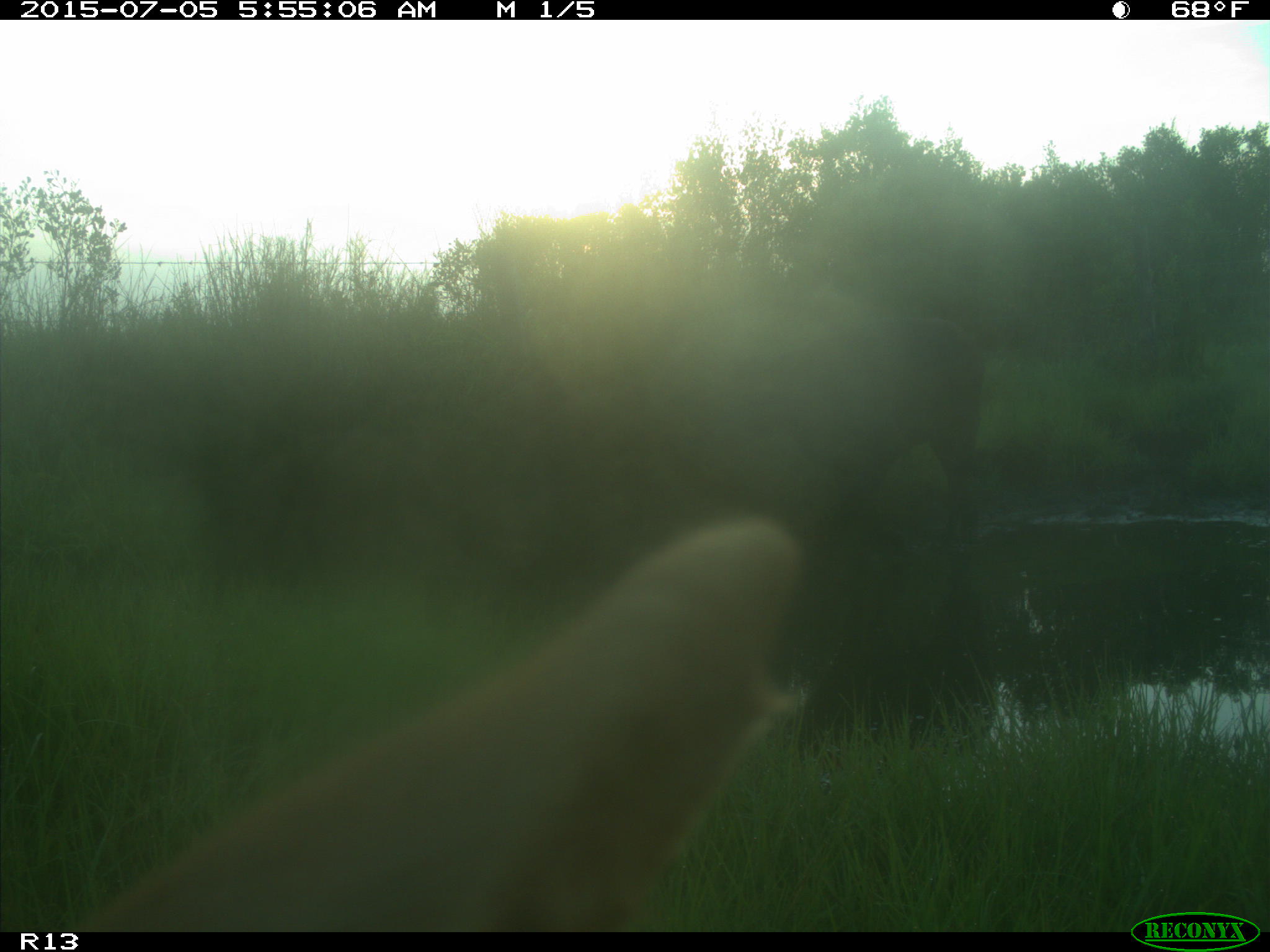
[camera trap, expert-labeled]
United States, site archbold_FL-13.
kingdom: Animalia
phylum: Chordata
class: Mammalia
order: Artiodactyla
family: Bovidae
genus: Bos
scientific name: Bos taurus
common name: domestic cow